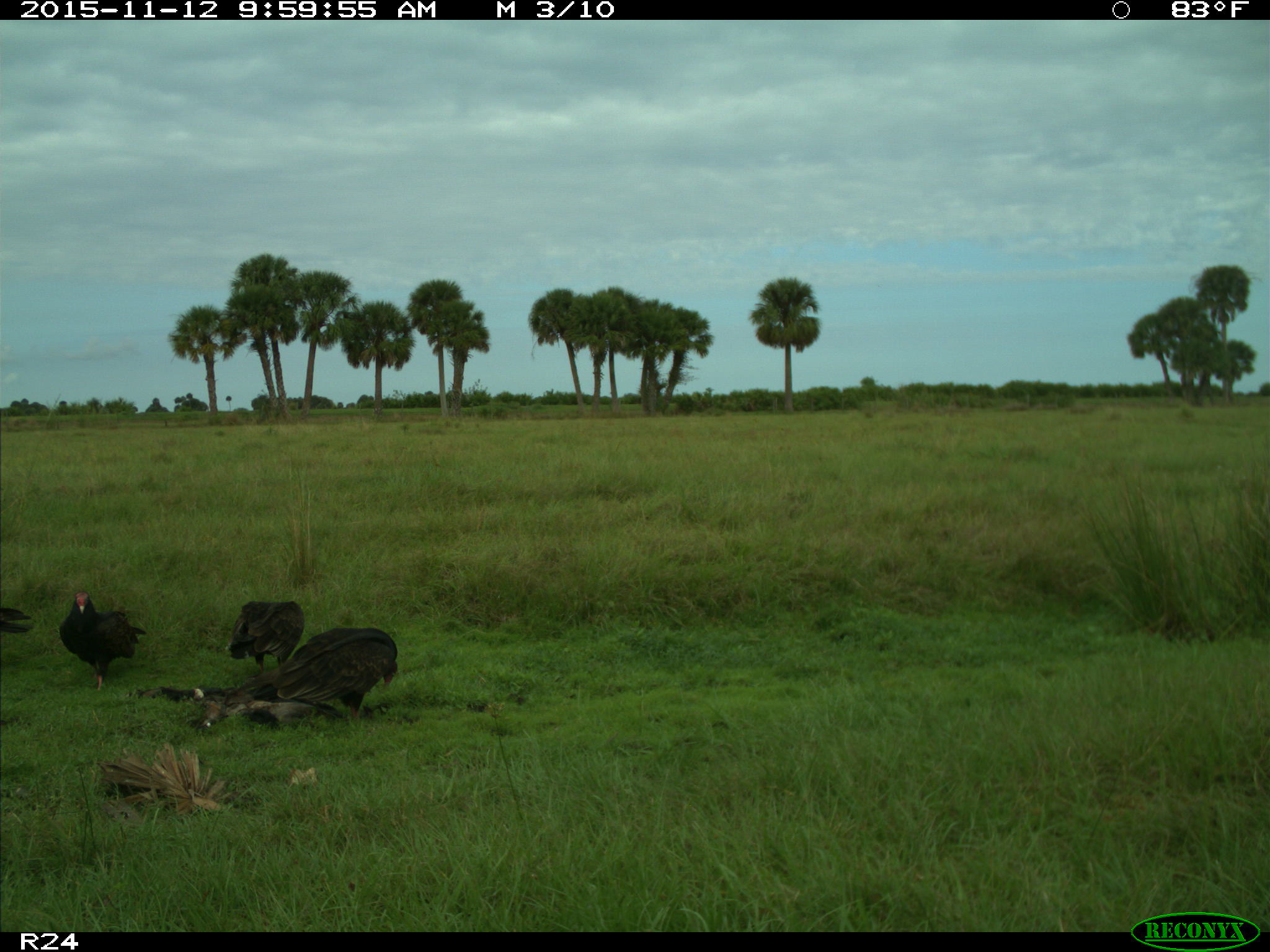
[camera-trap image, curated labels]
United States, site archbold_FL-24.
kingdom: Animalia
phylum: Chordata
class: Aves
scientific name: Aves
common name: birds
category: unidentified bird